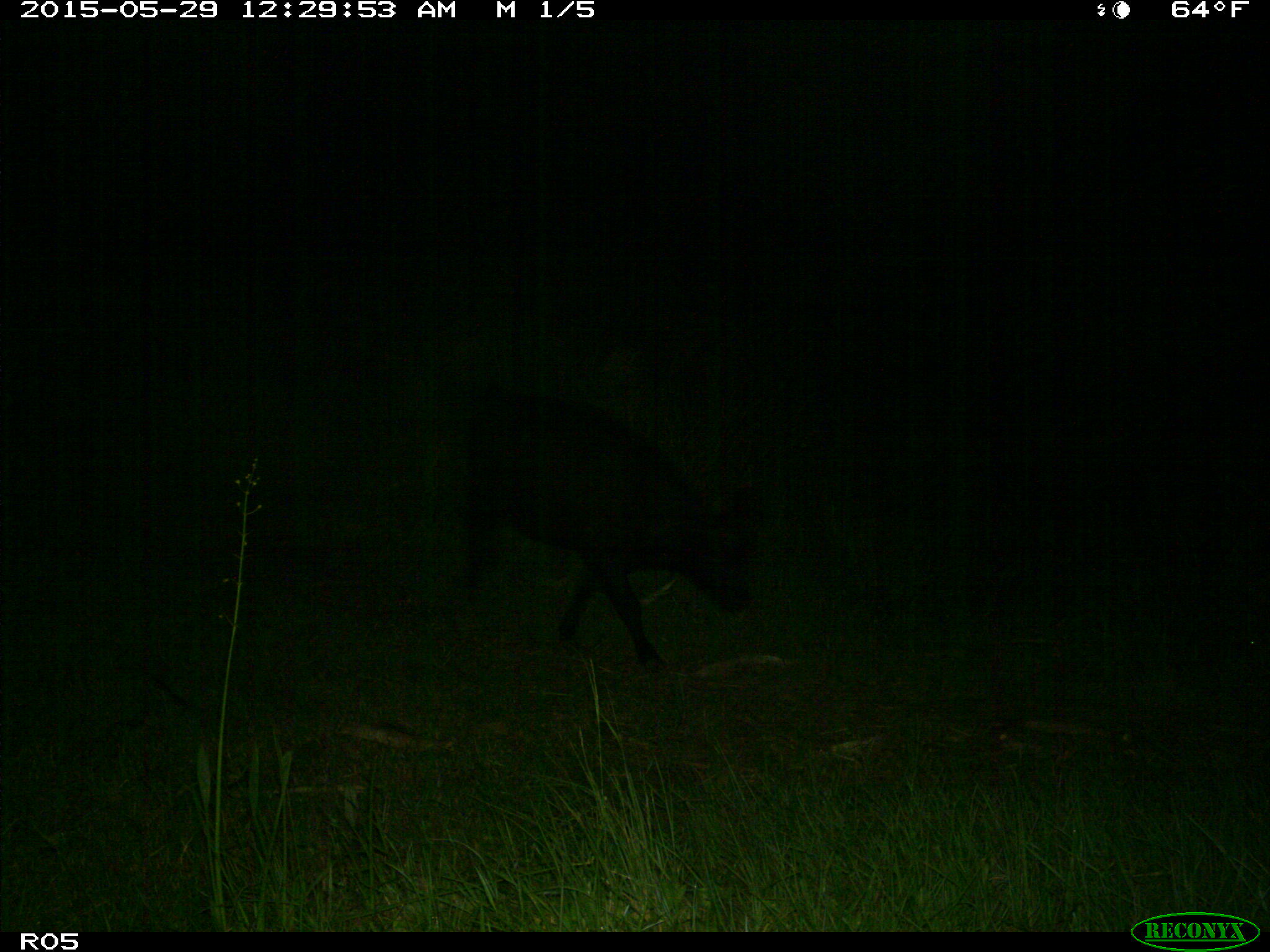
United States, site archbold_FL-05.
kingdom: Animalia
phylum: Chordata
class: Mammalia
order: Artiodactyla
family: Bovidae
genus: Bos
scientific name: Bos taurus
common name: domestic cow